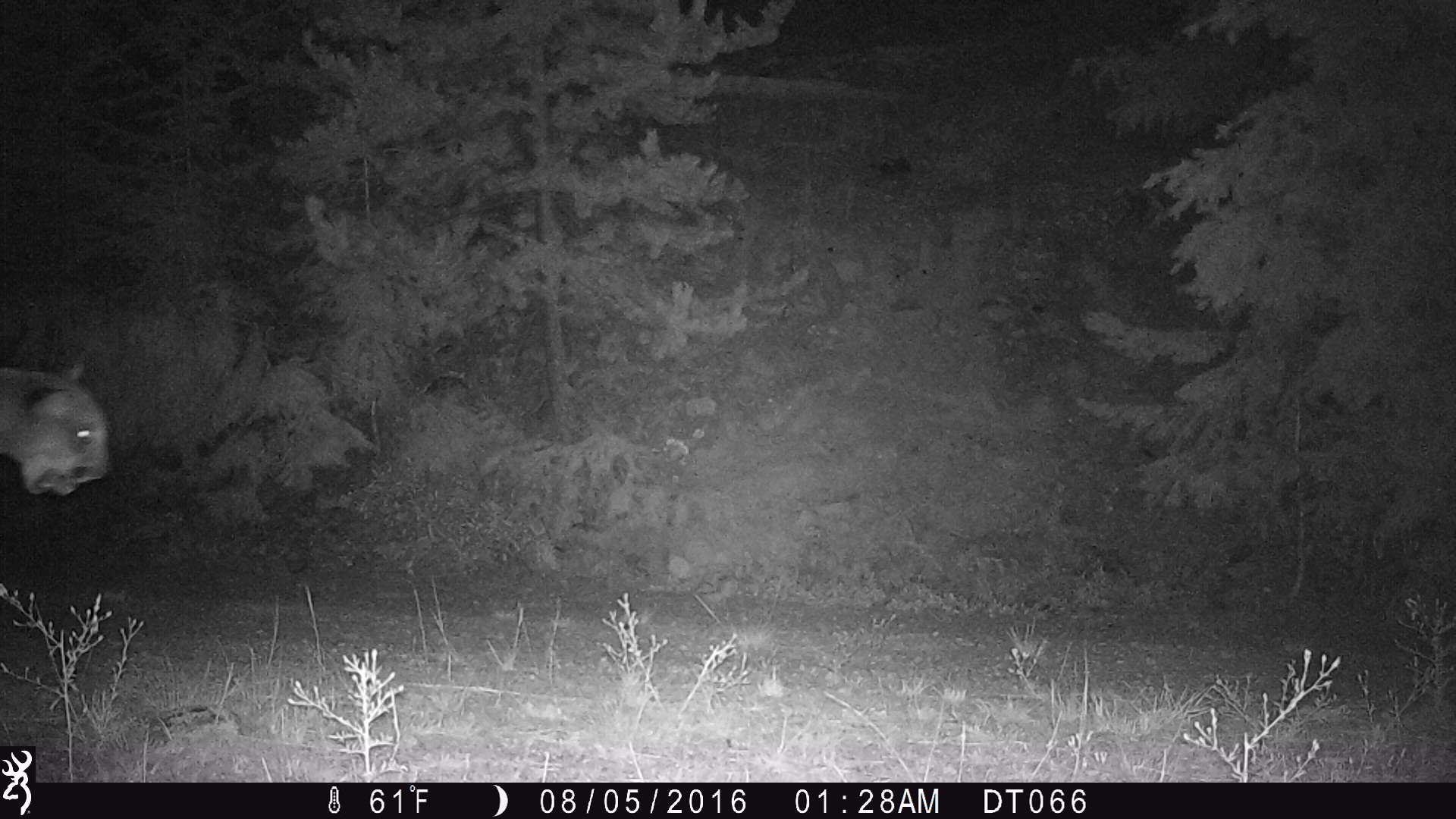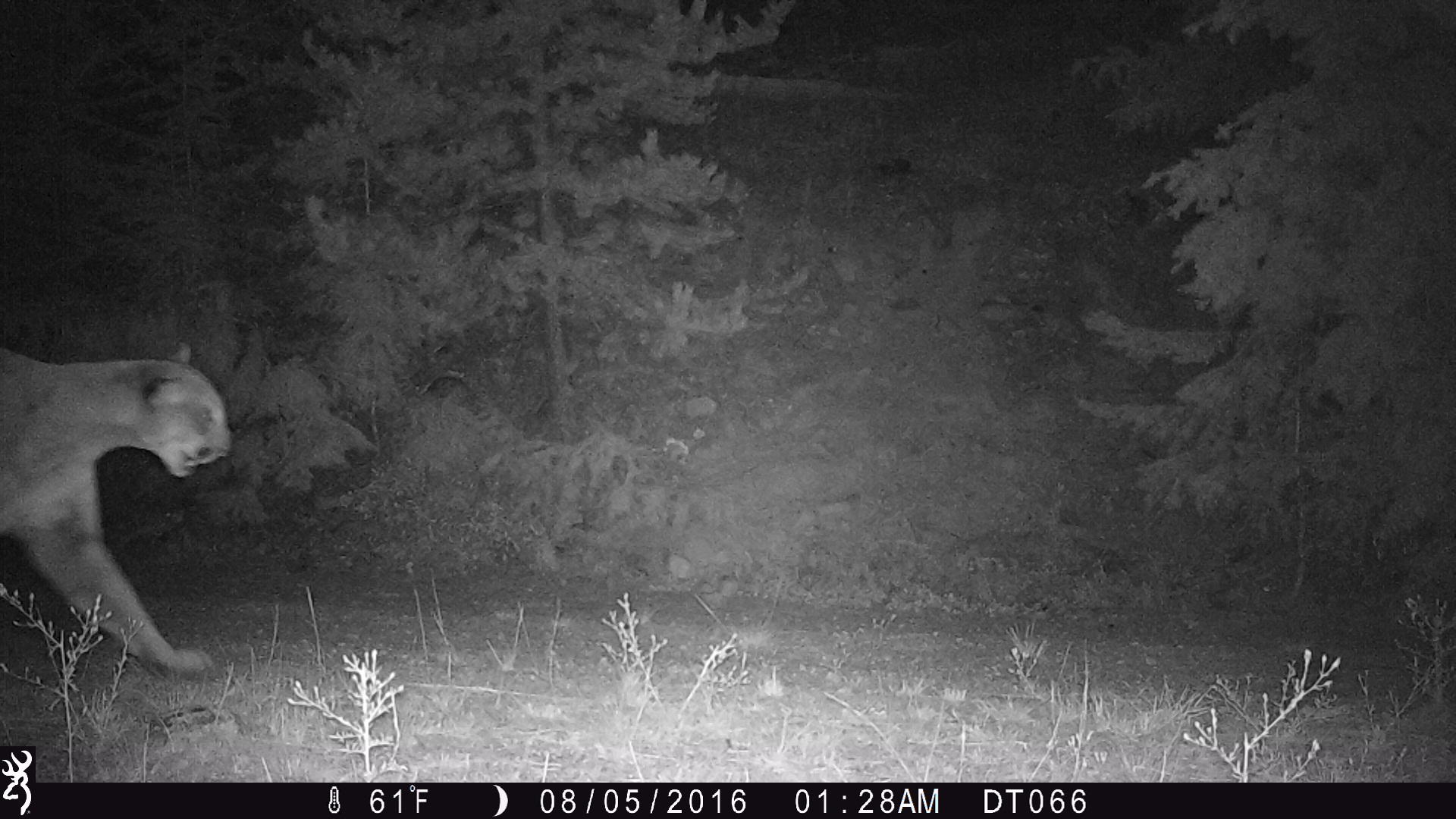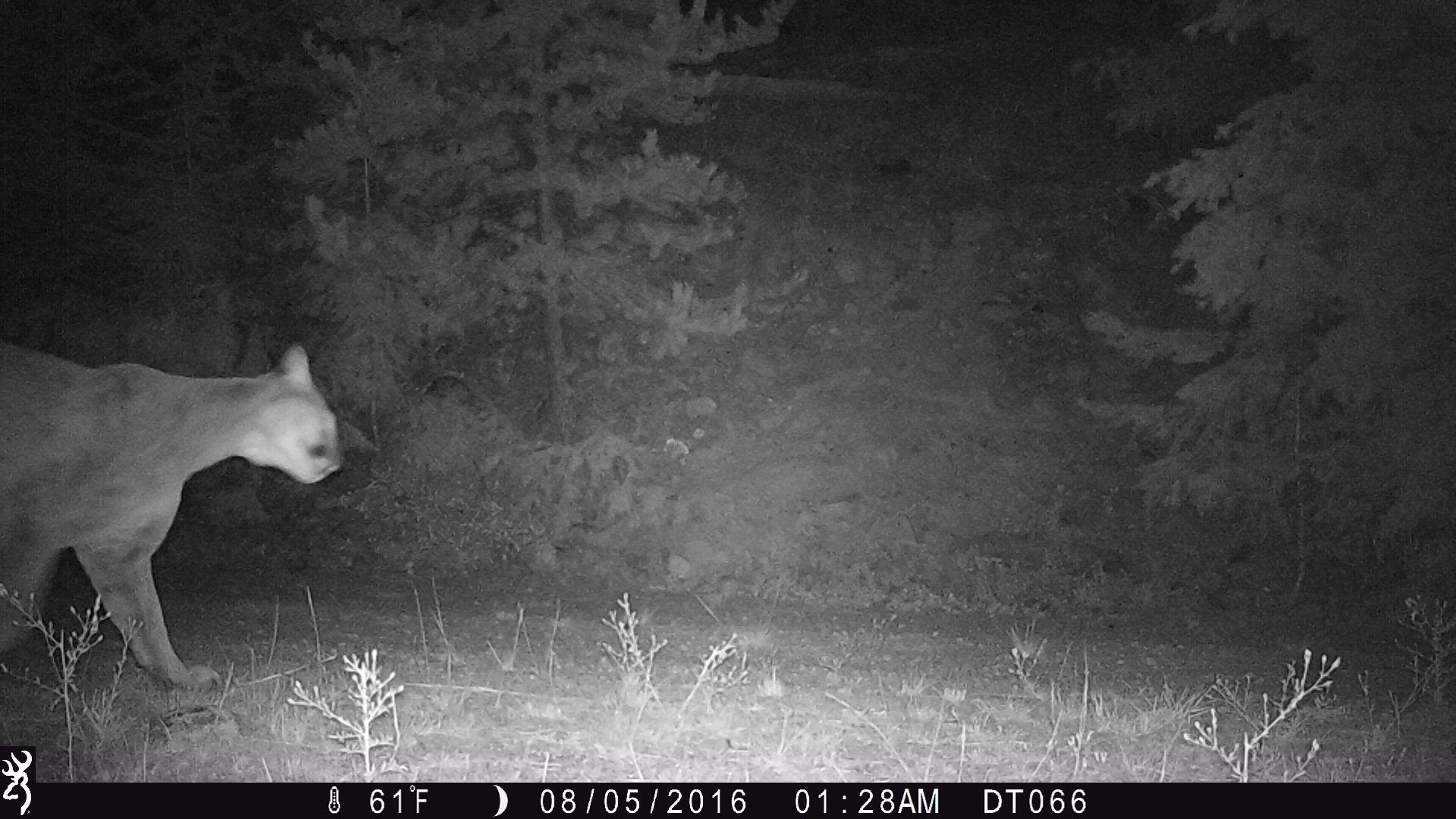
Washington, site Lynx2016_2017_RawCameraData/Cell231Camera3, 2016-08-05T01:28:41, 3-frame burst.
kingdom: Animalia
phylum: Chordata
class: Mammalia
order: Carnivora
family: Felidae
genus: Puma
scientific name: Puma concolor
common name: mountain lion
Puma concolor (mountain lion). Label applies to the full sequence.